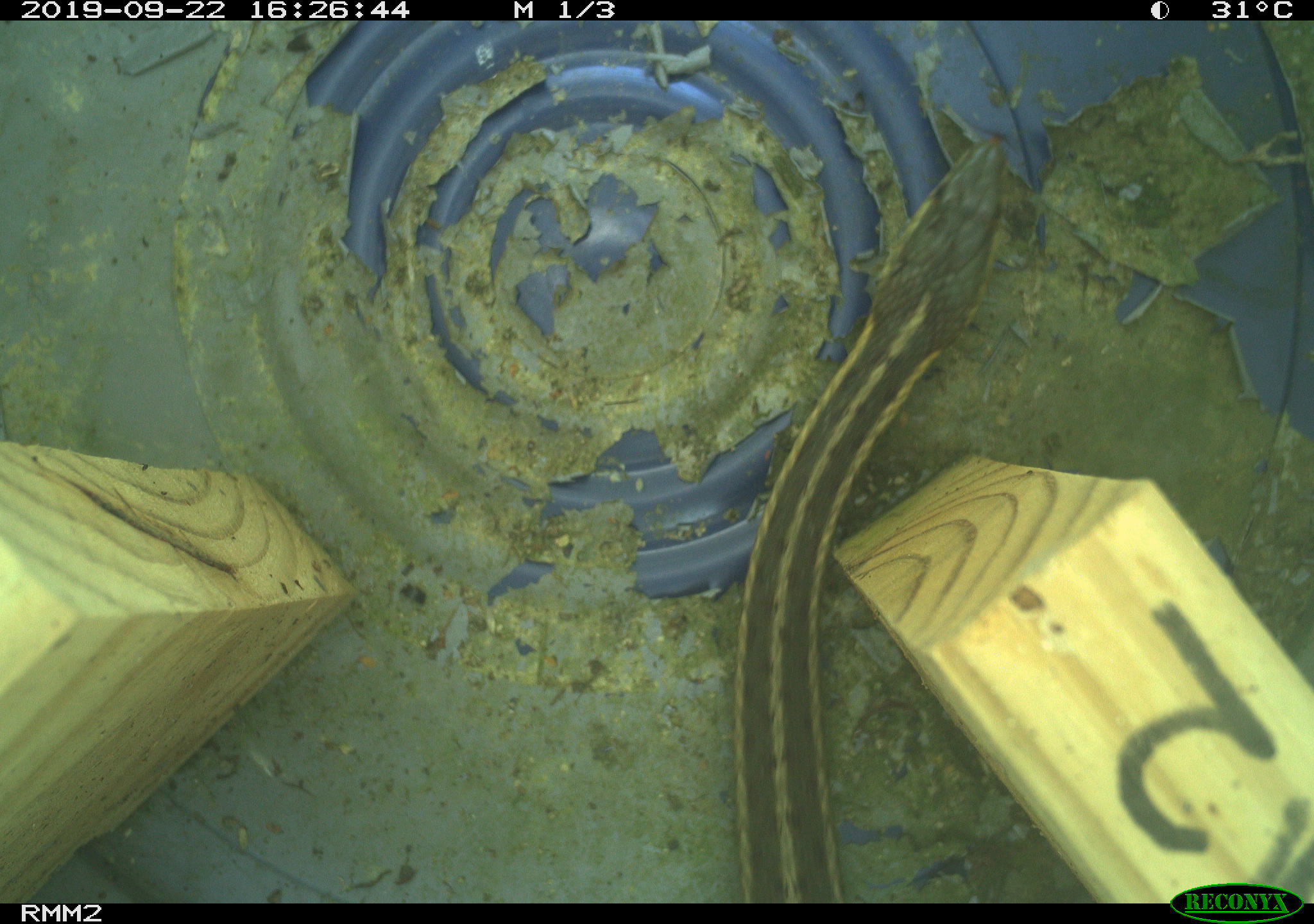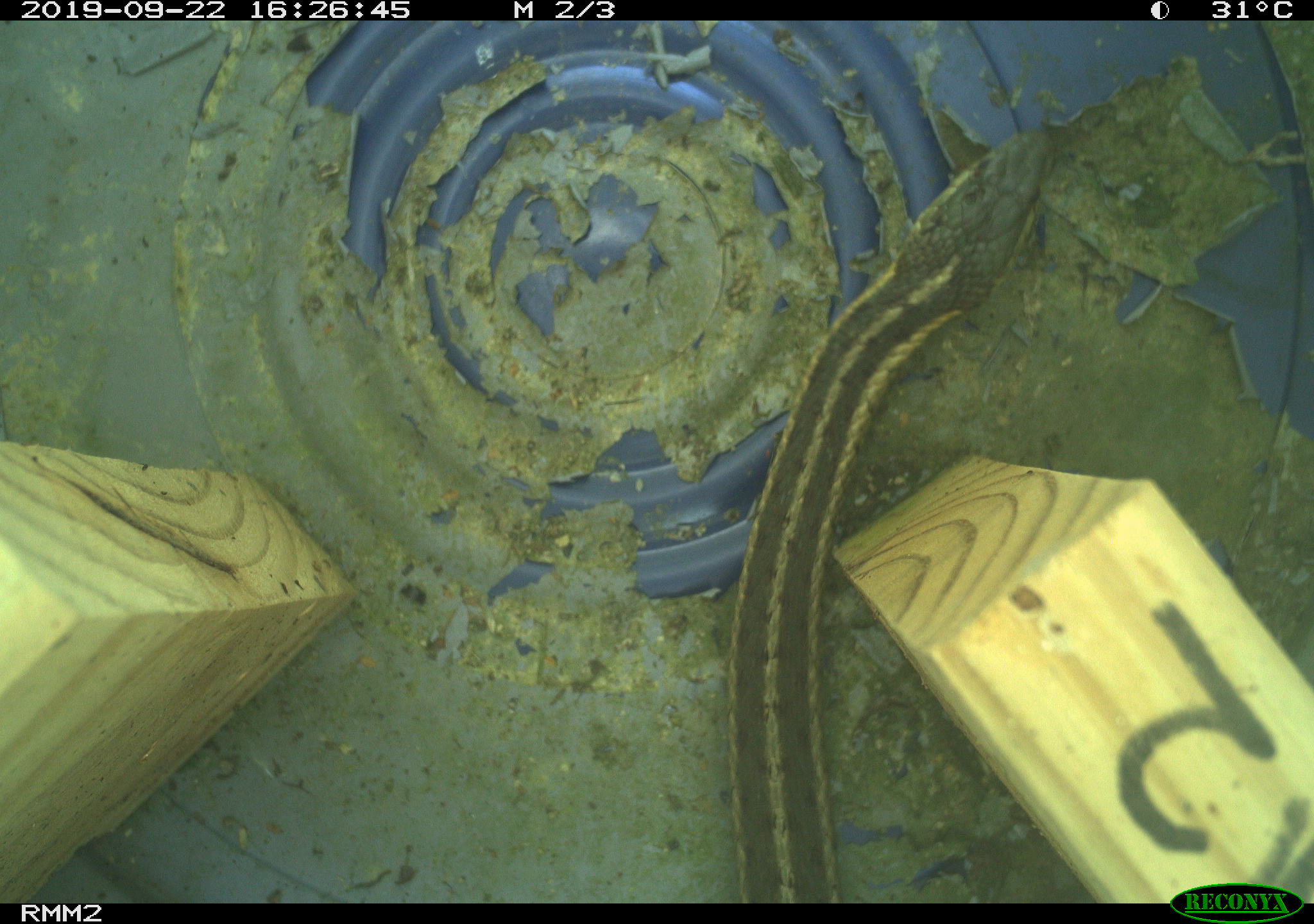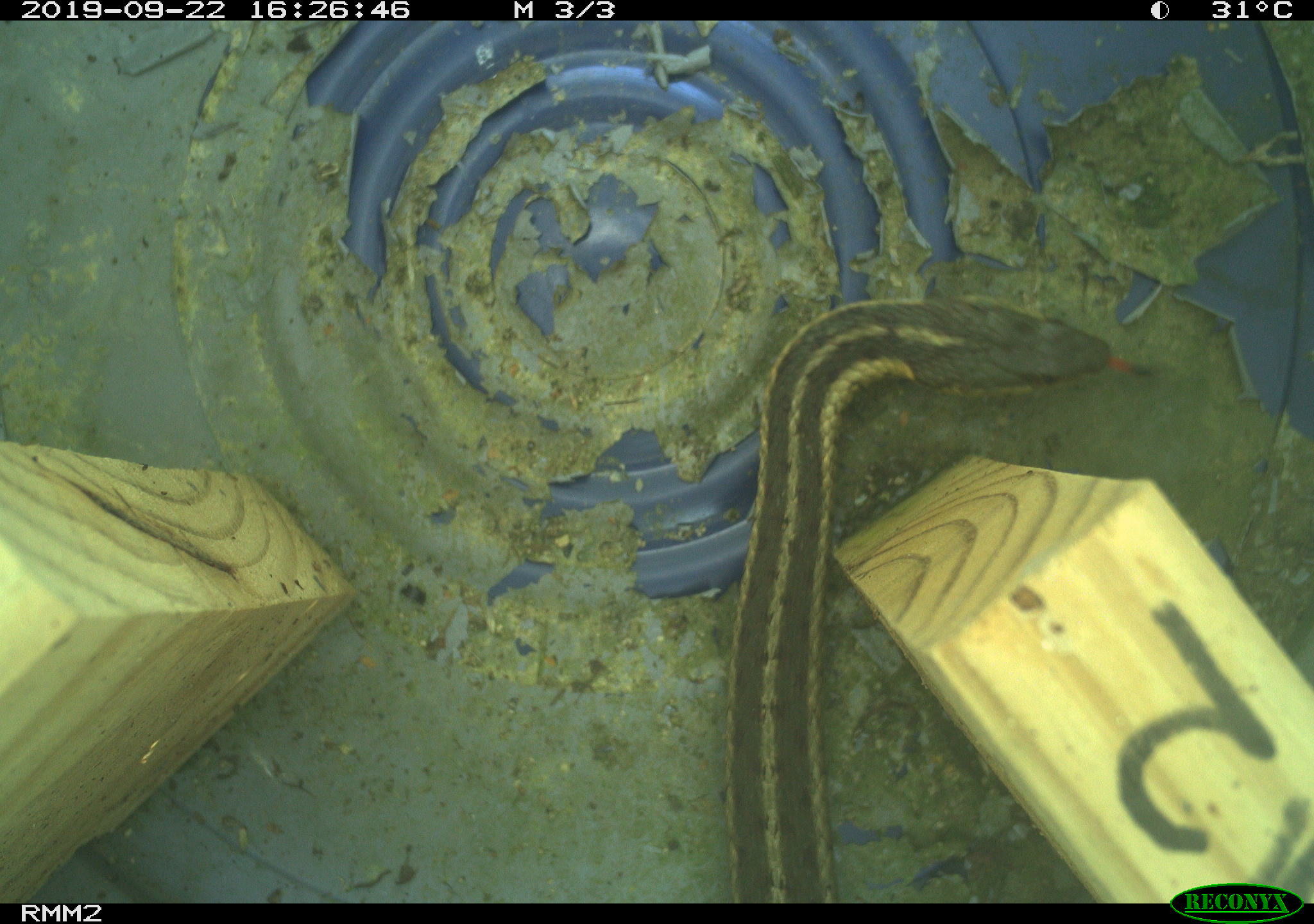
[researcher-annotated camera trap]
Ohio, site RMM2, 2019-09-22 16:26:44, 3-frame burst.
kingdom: Animalia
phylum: Chordata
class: Reptilia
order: Squamata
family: Colubridae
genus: Thamnophis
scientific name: Thamnophis sirtalis sirtalis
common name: eastern gartersnake